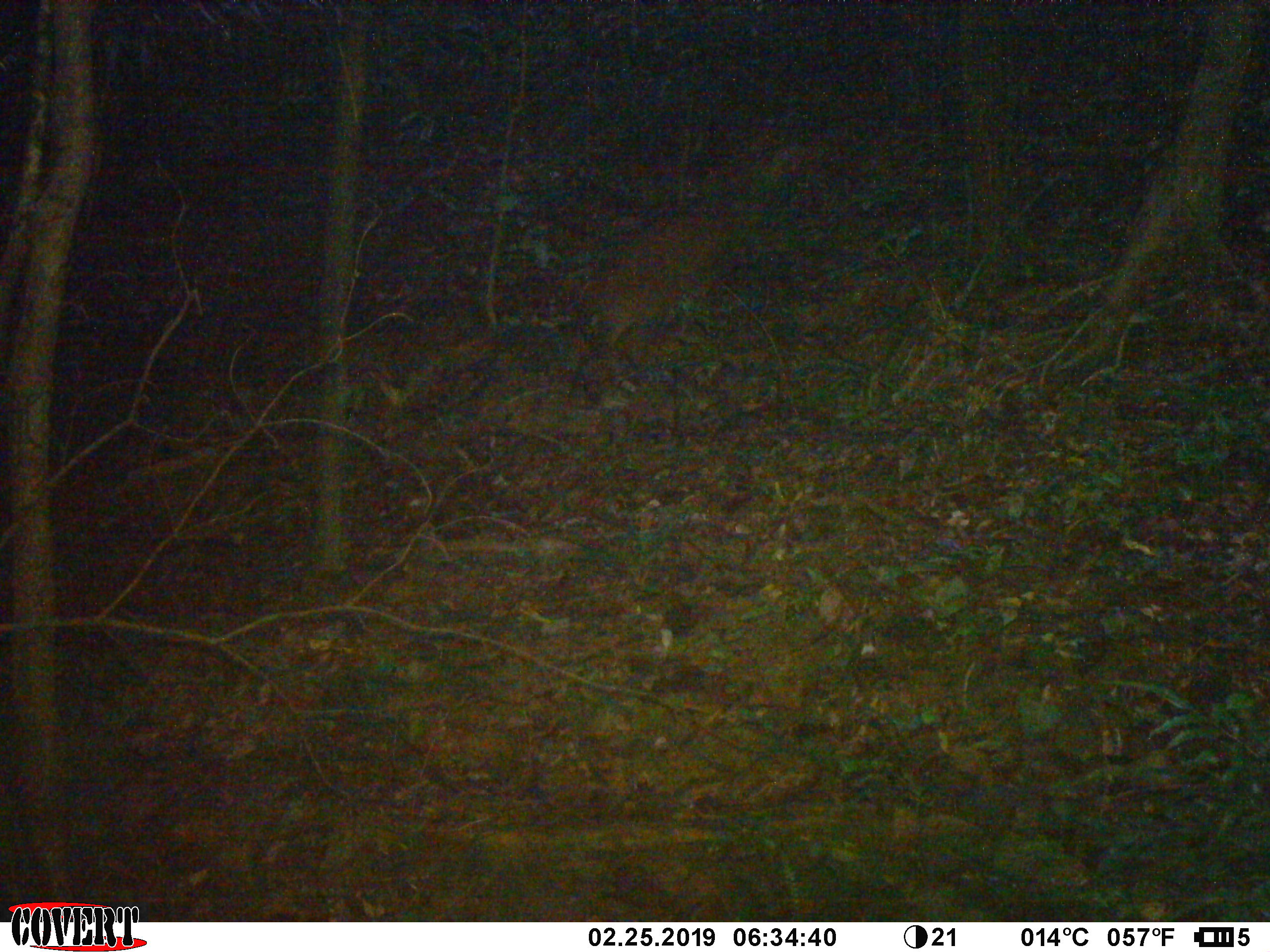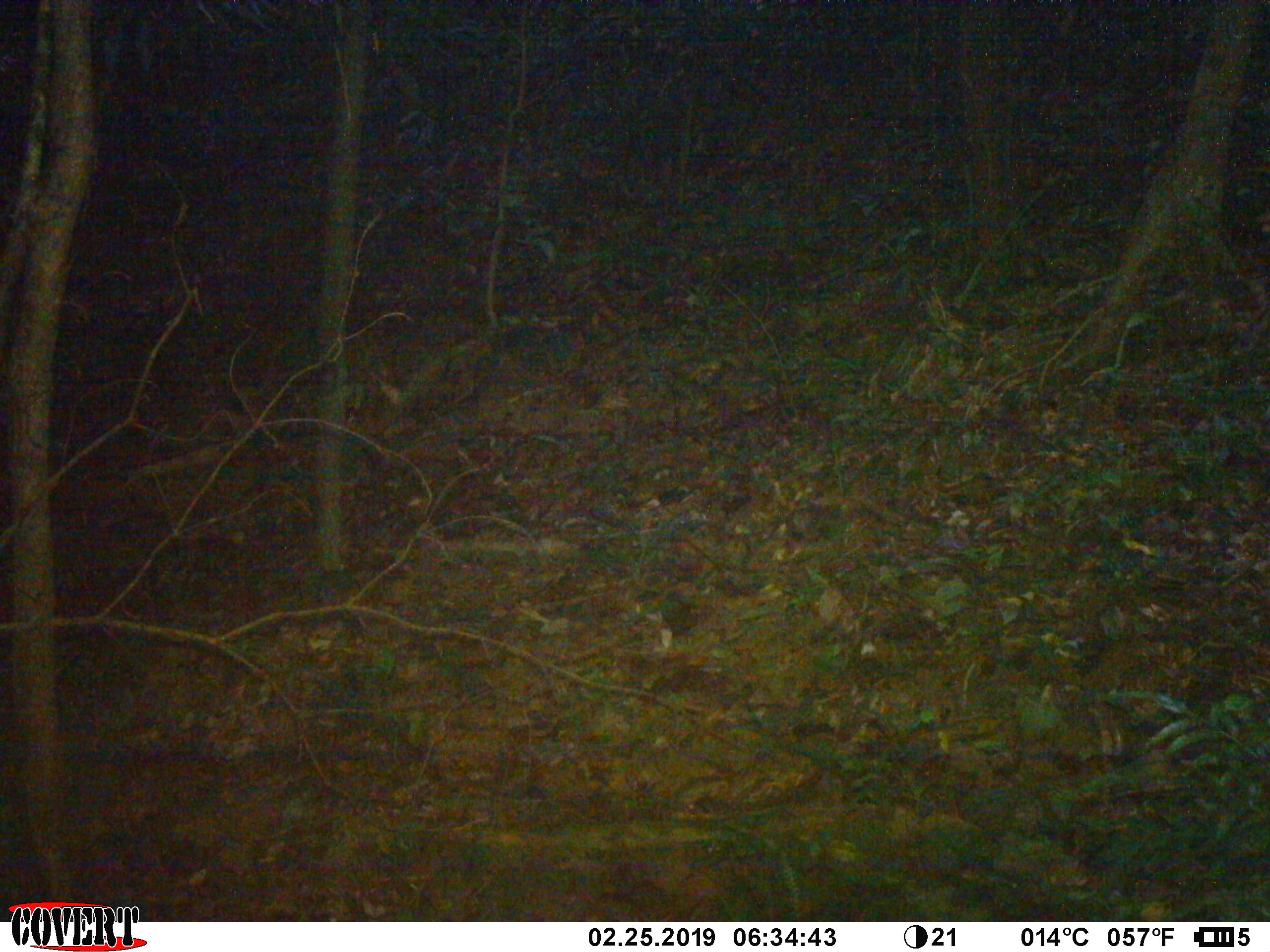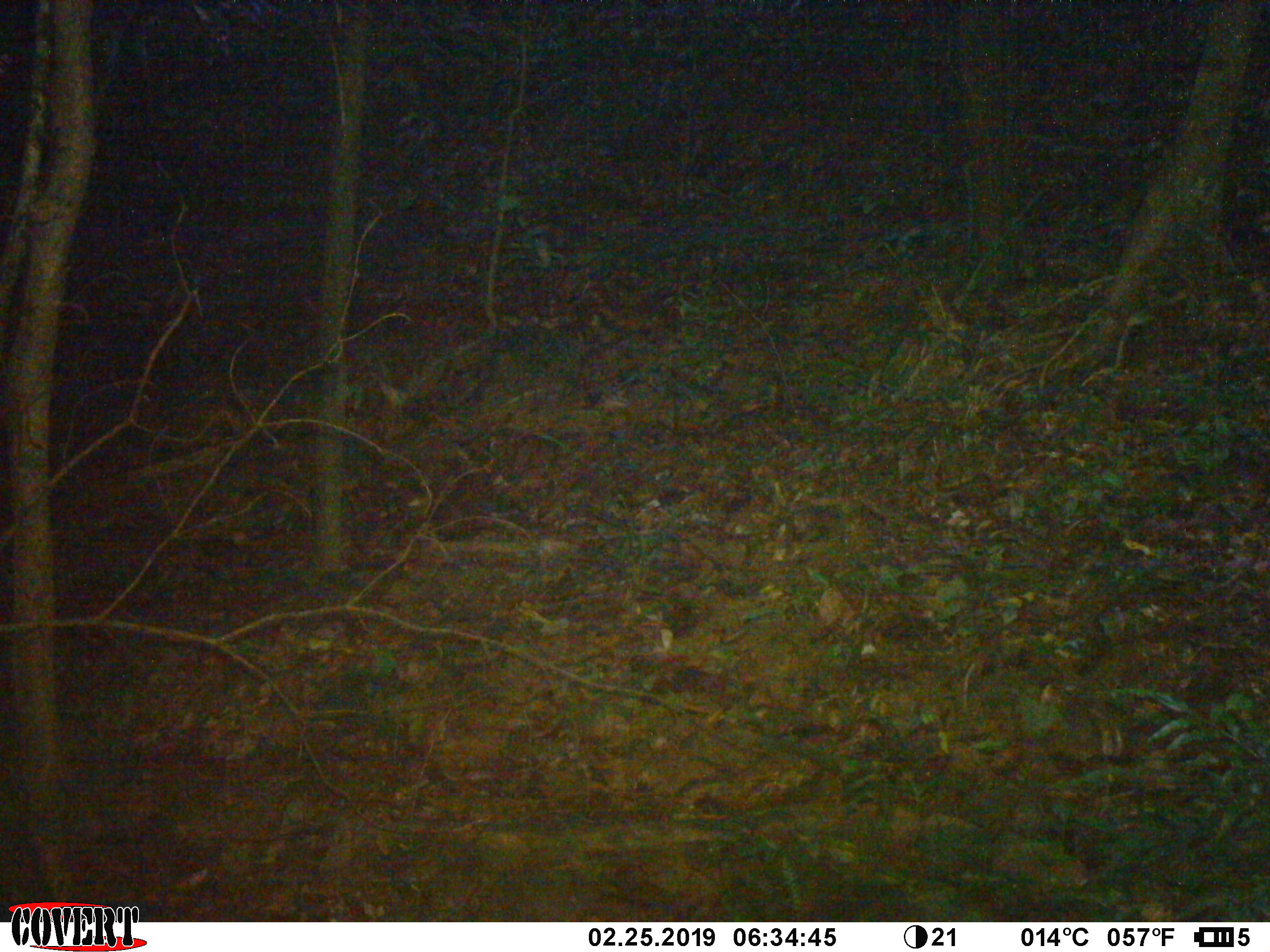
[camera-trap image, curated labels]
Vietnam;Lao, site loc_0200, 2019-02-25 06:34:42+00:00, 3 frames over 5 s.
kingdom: Animalia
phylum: Chordata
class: Mammalia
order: Artiodactyla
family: Cervidae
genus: Muntiacus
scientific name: Muntiacus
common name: muntjacs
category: unidentified muntjac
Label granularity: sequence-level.